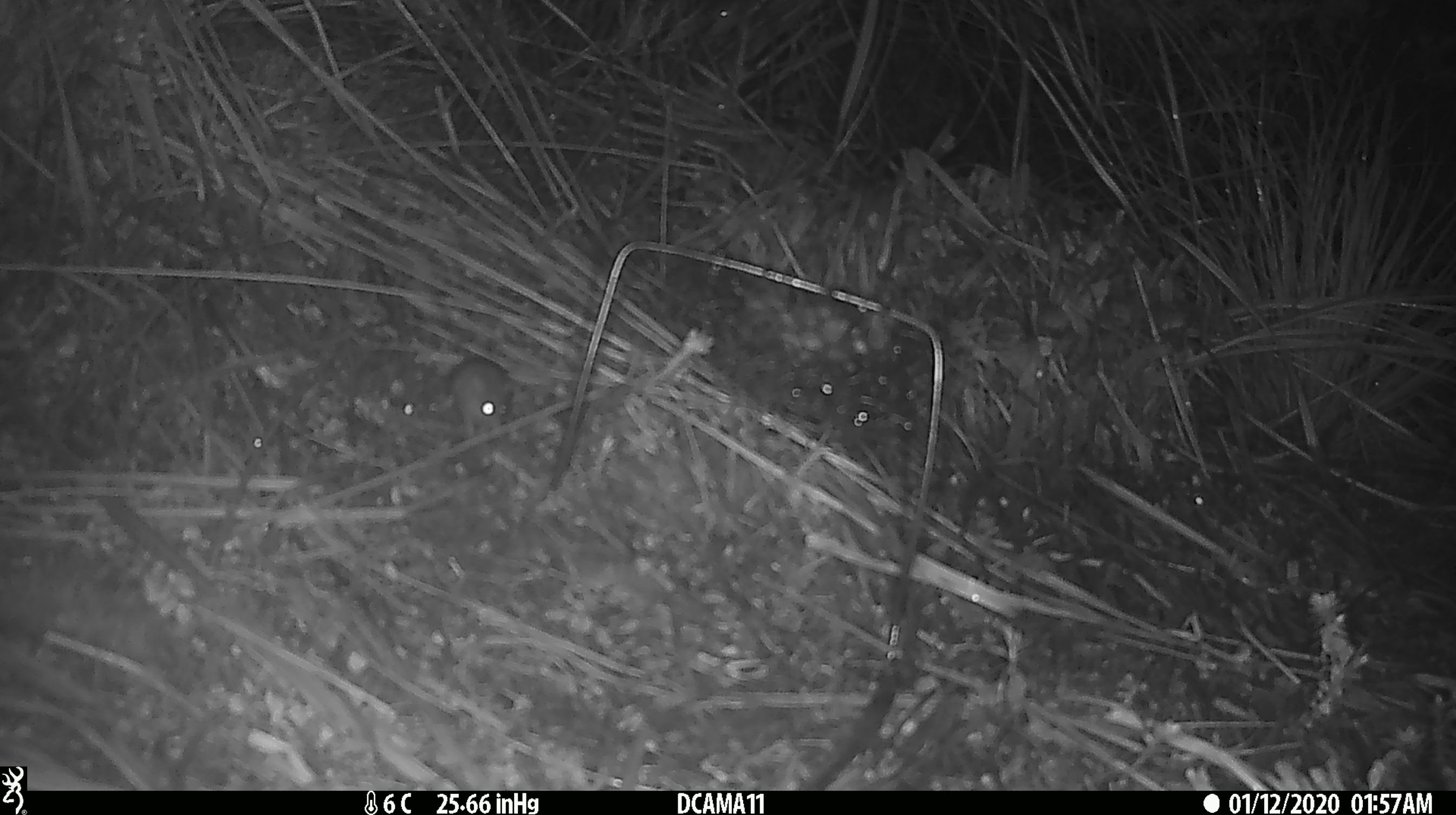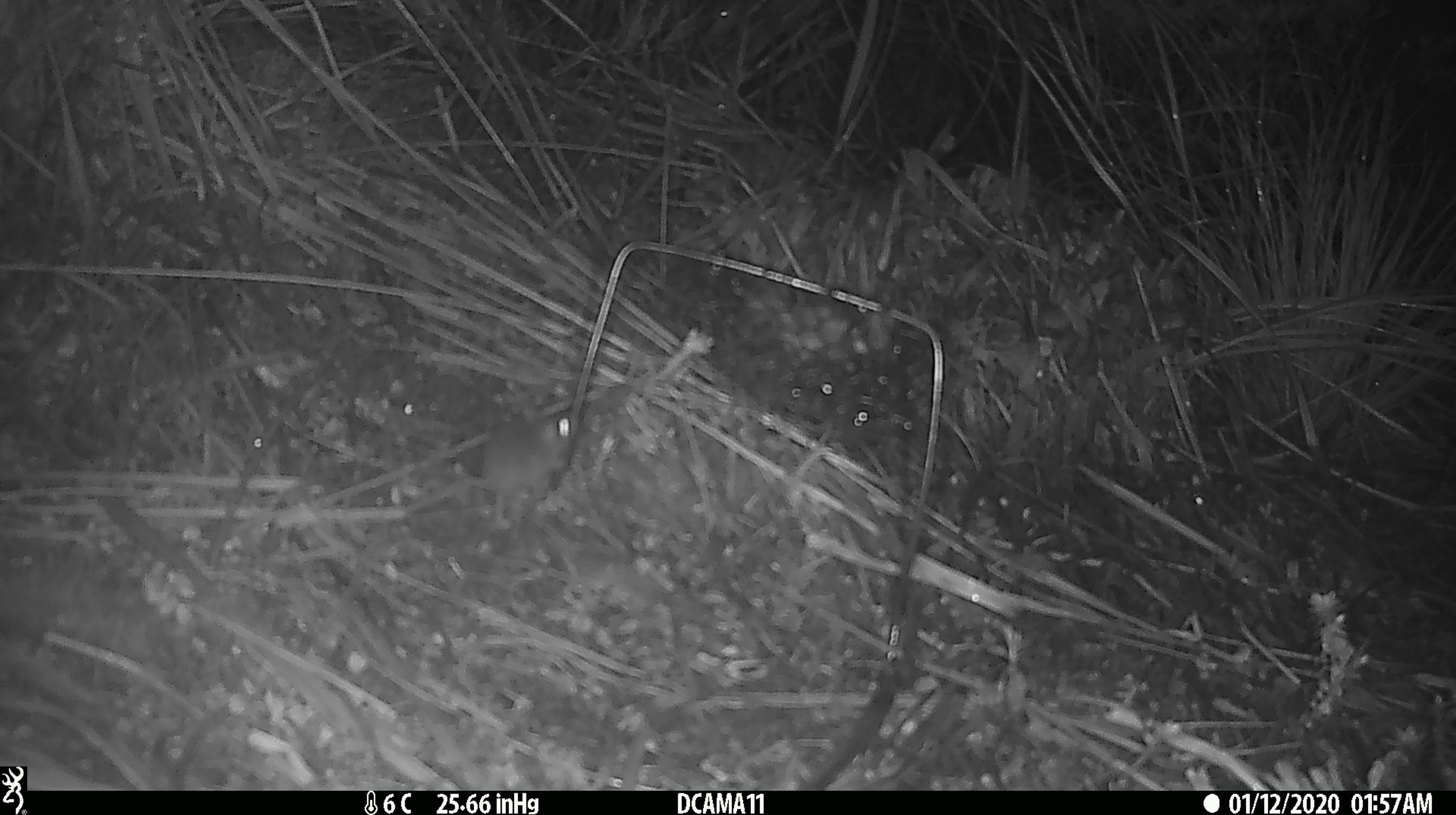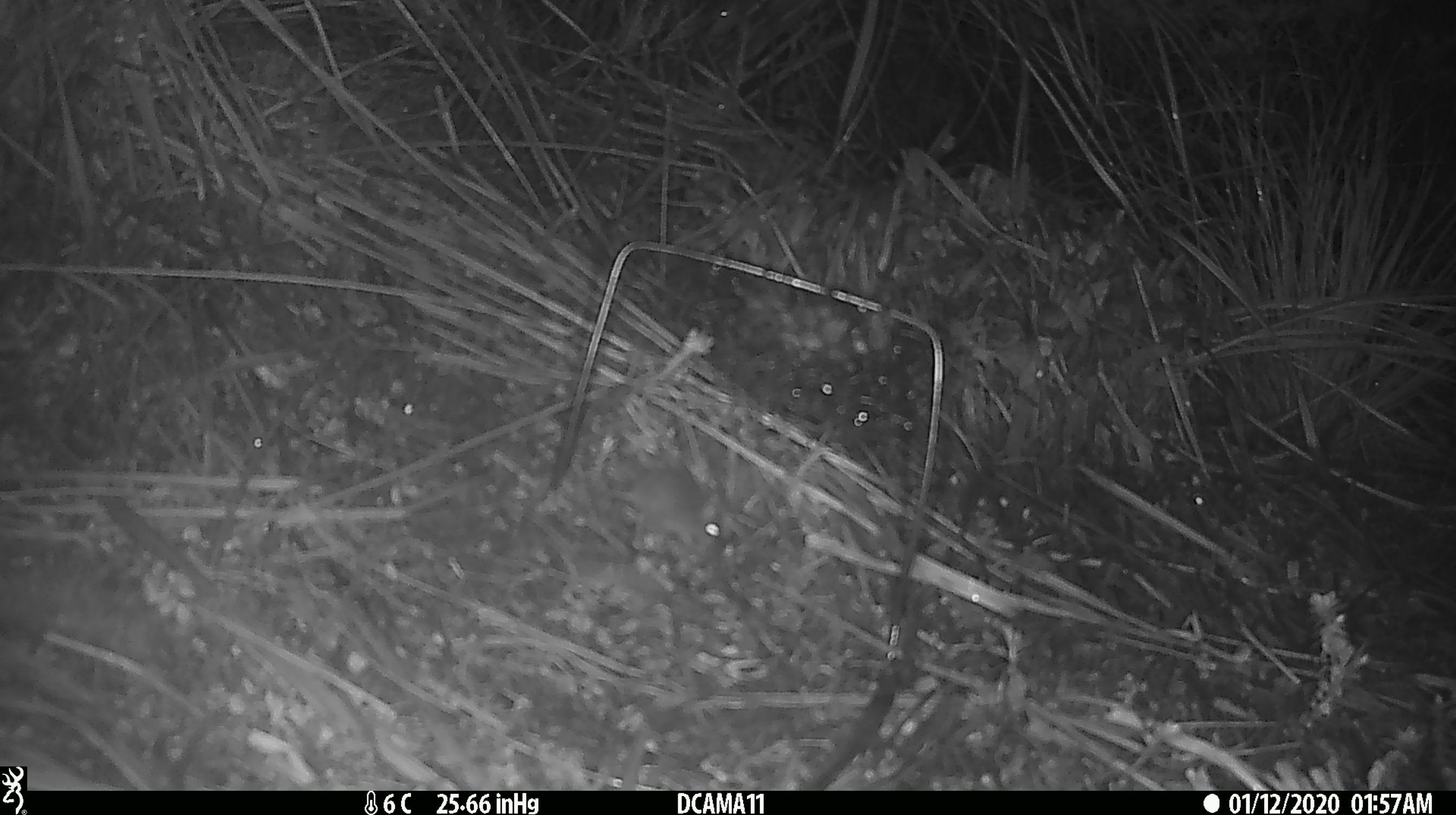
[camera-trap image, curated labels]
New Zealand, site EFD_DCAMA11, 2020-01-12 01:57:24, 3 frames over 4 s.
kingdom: Animalia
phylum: Chordata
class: Mammalia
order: Rodentia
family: Muridae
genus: Mus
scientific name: Mus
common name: mouse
Mouse (Mus).